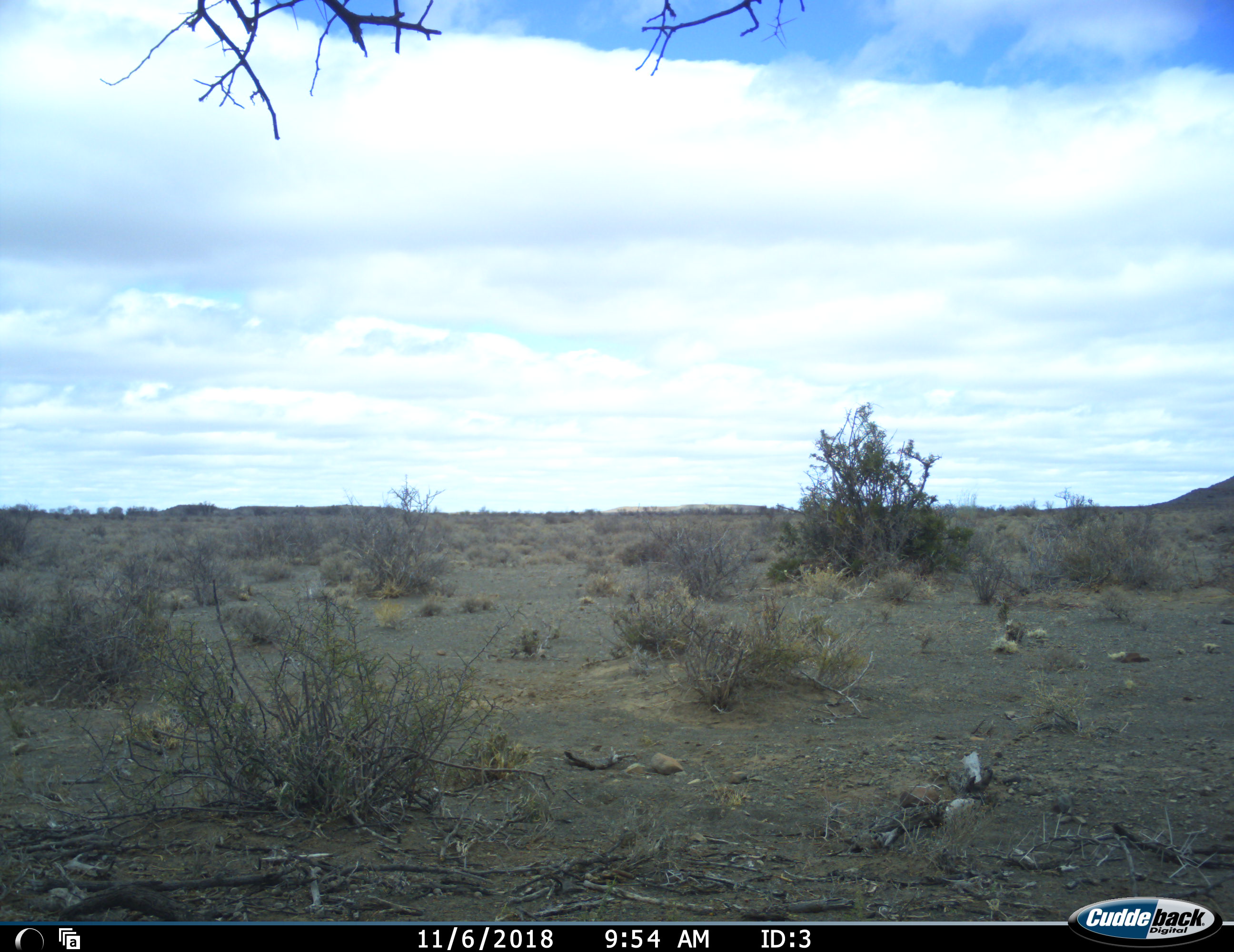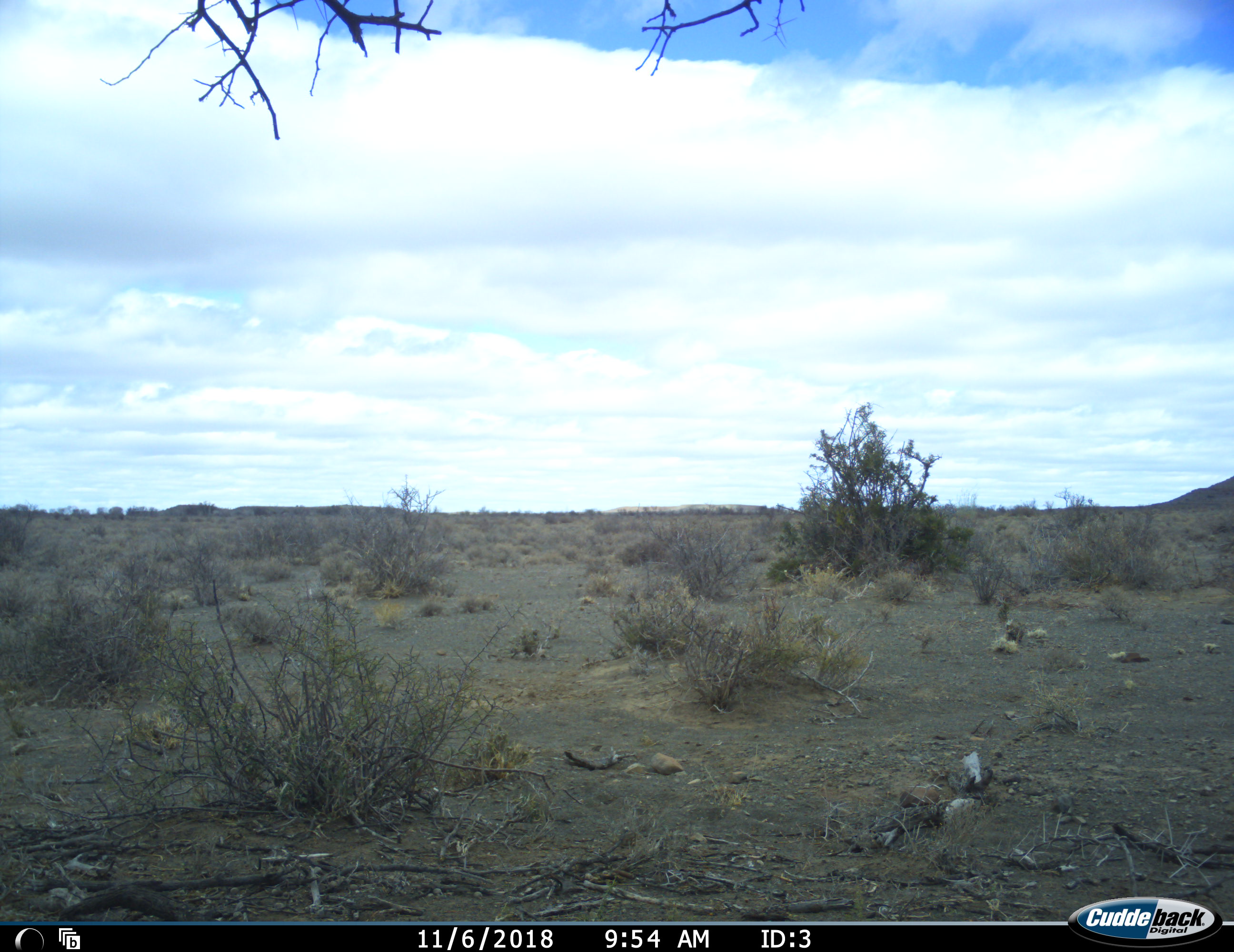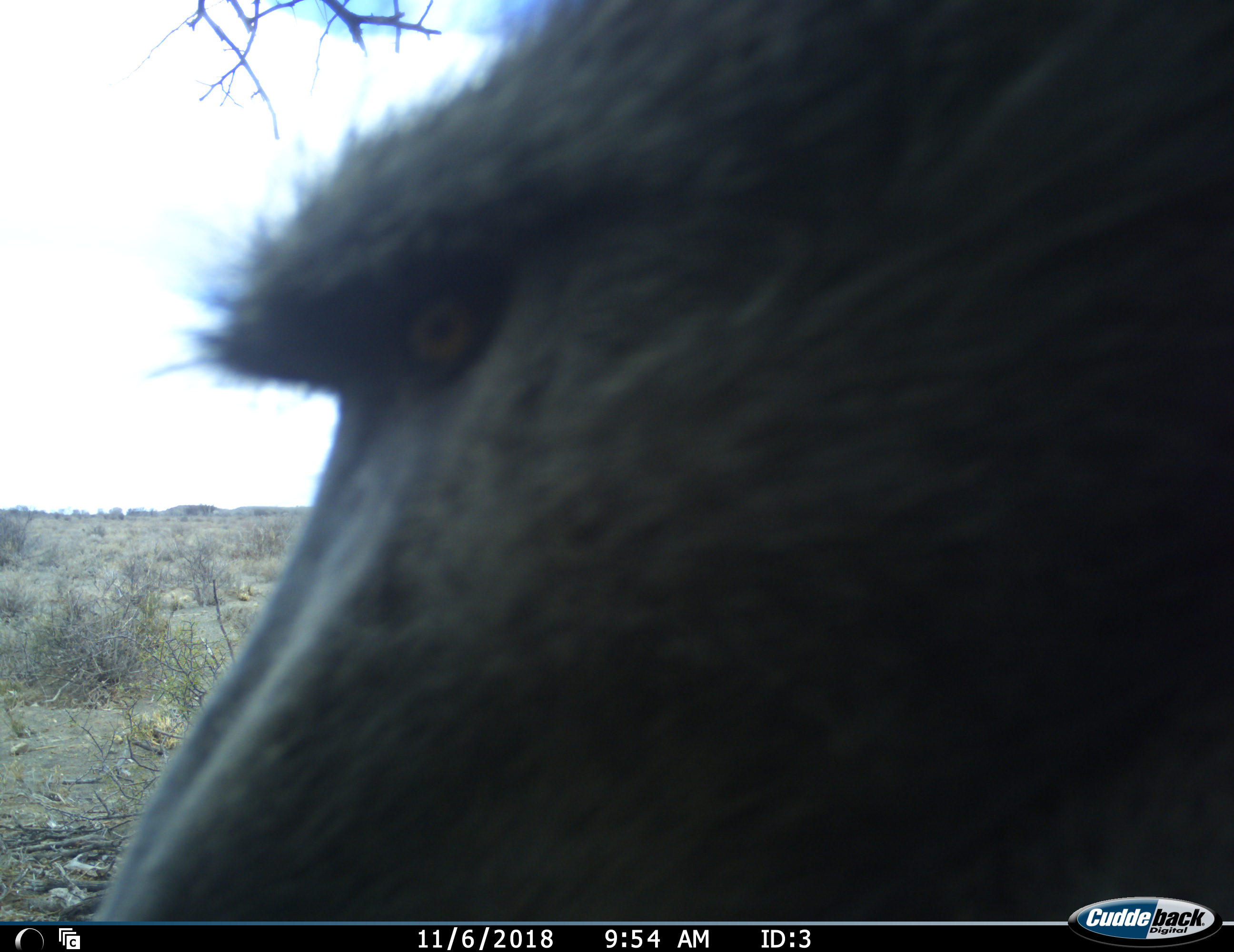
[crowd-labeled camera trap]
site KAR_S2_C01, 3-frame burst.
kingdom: Animalia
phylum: Chordata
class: Mammalia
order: Primates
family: Cercopithecidae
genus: Papio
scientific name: Papio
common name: baboon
Baboon (Papio), count 1. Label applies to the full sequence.